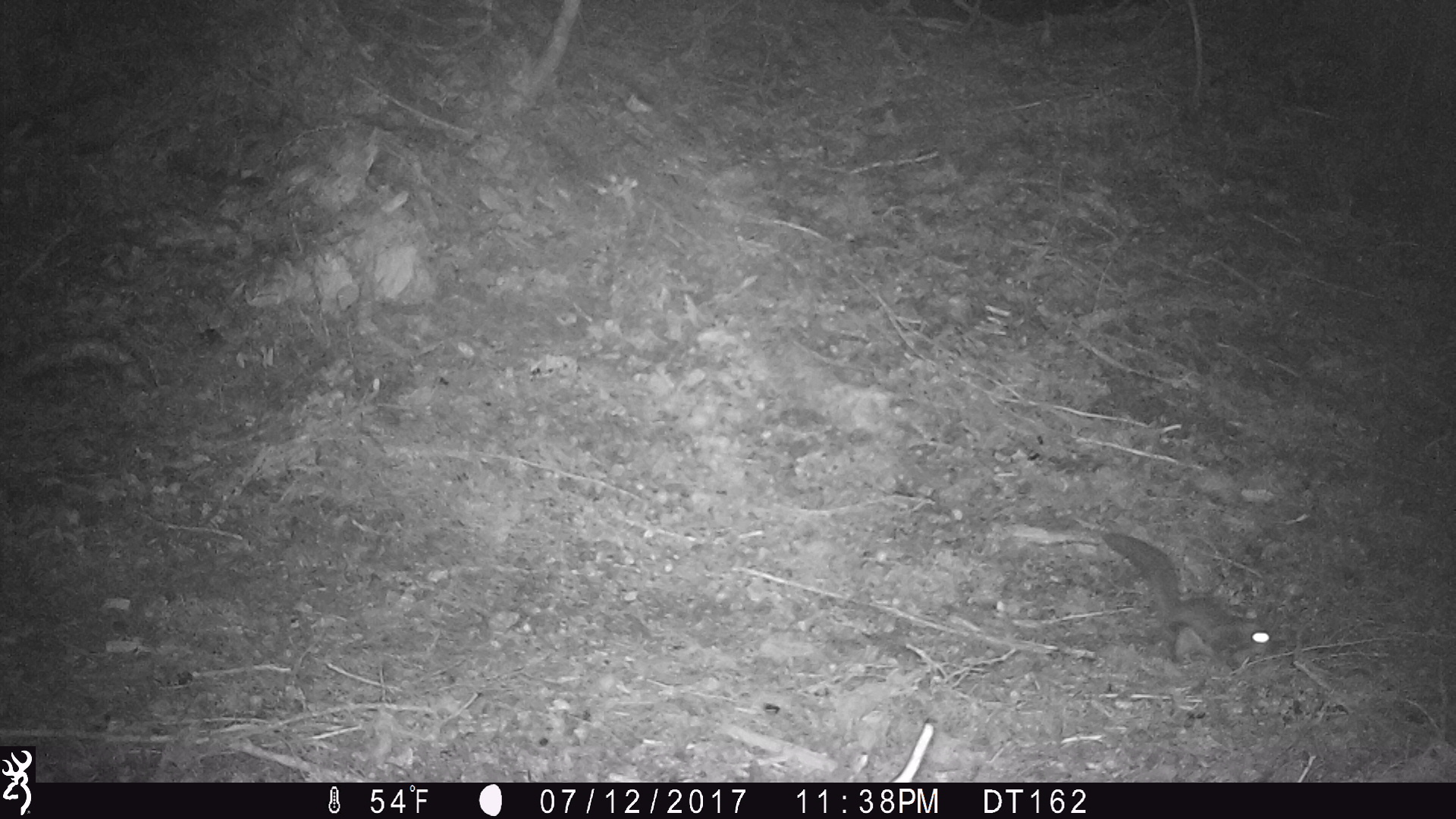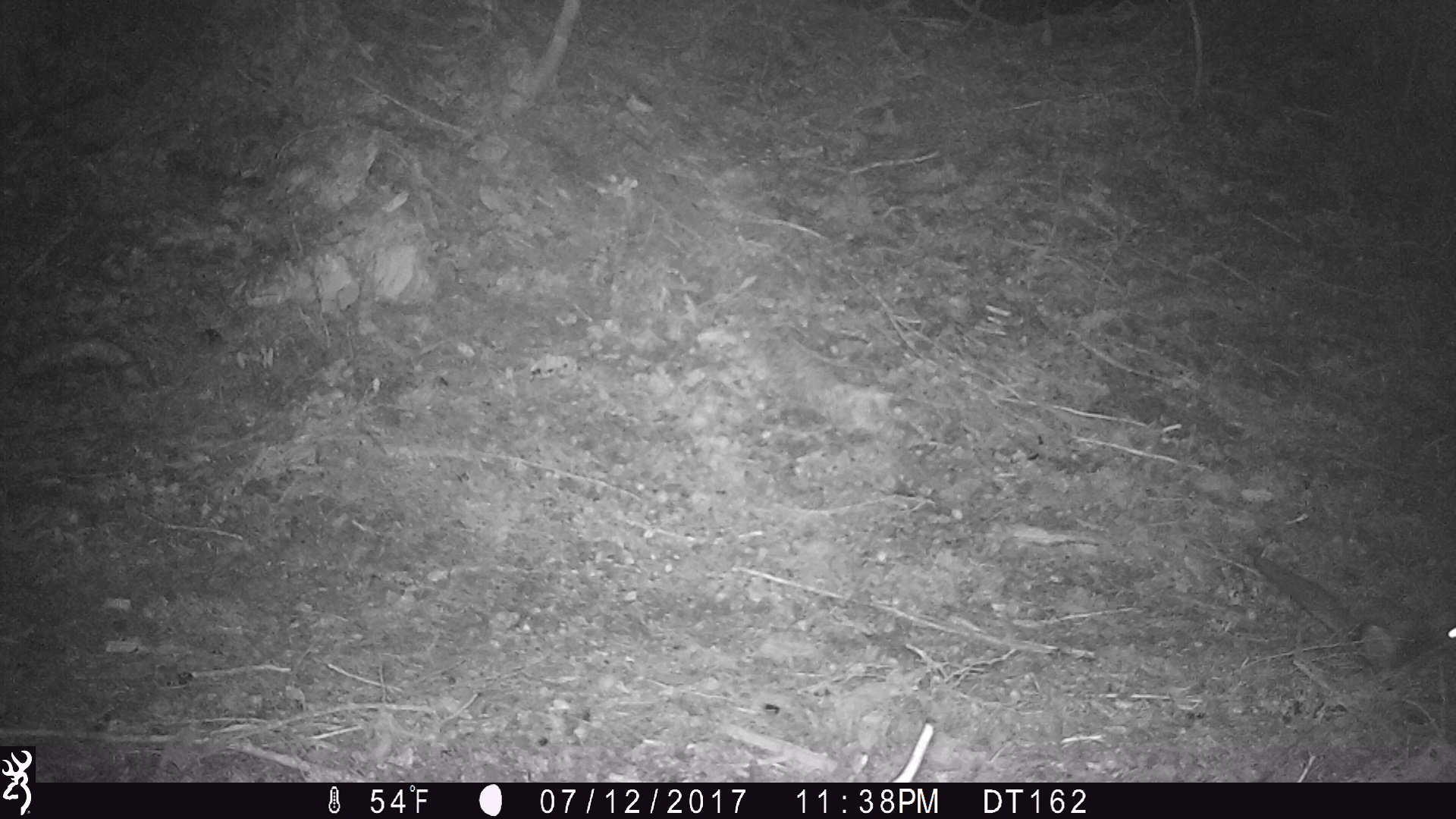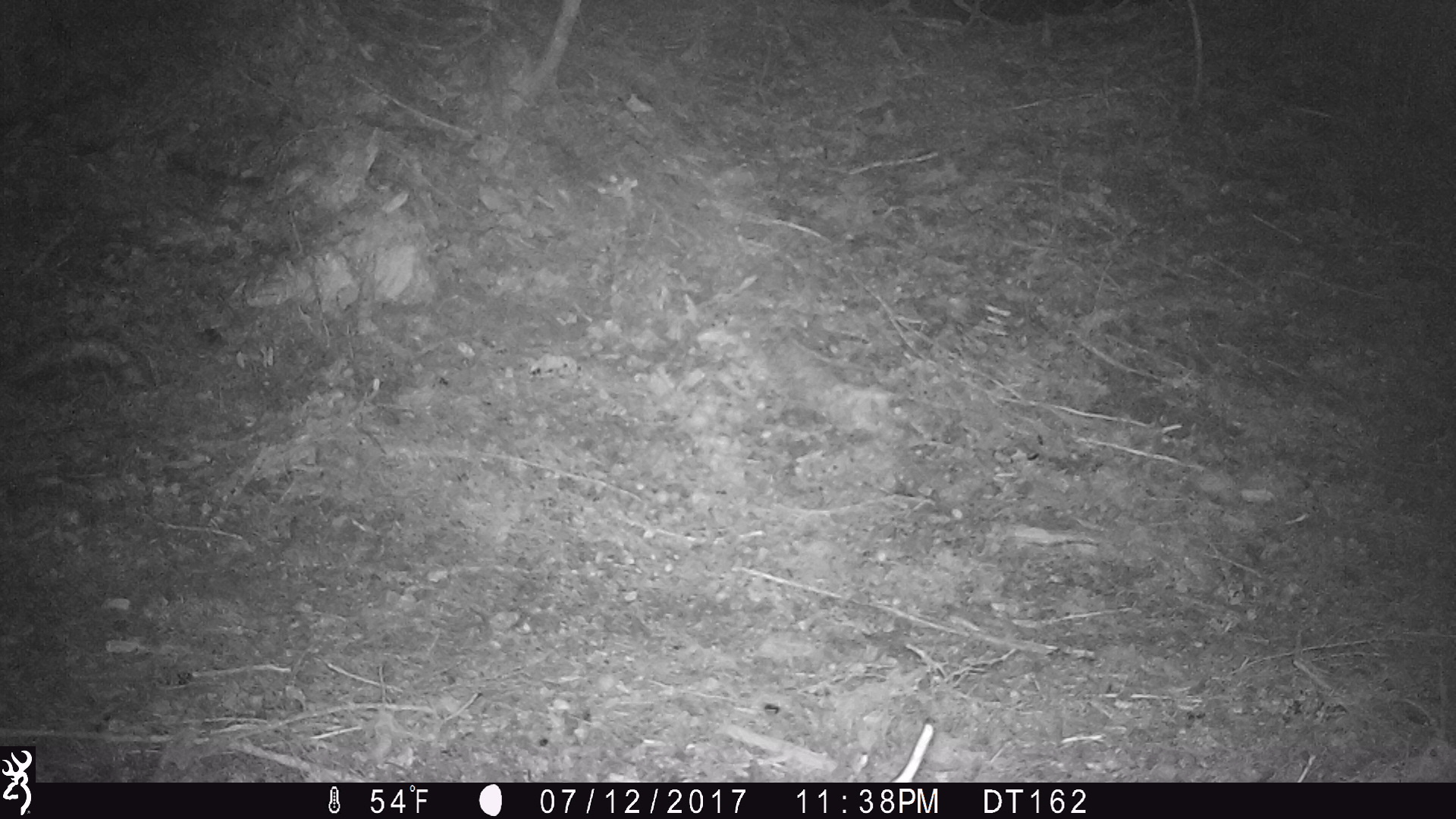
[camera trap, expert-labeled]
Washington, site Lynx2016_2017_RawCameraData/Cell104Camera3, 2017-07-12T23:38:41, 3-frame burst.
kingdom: Animalia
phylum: Chordata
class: Mammalia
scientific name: Mammalia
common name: small mammal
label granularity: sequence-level